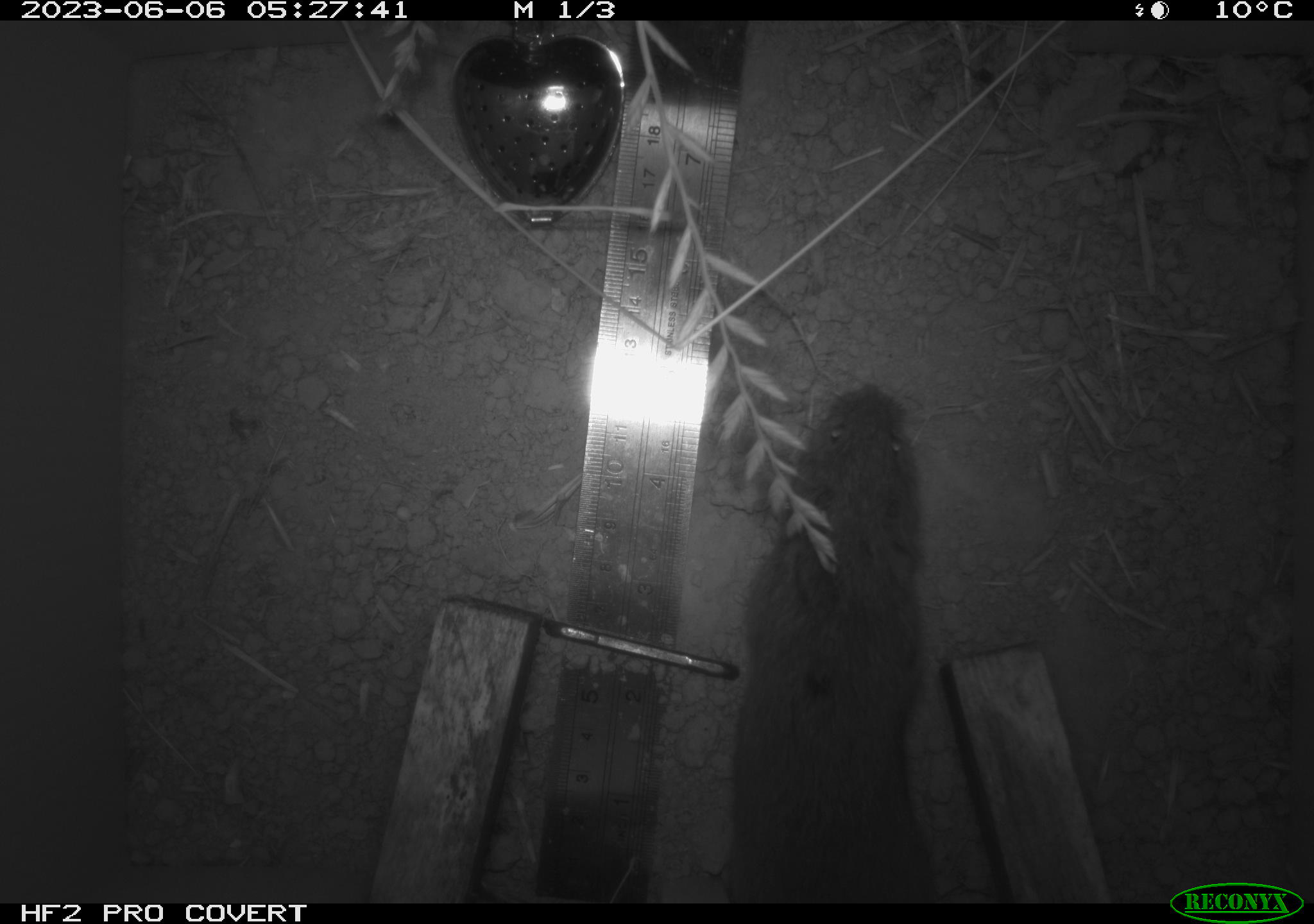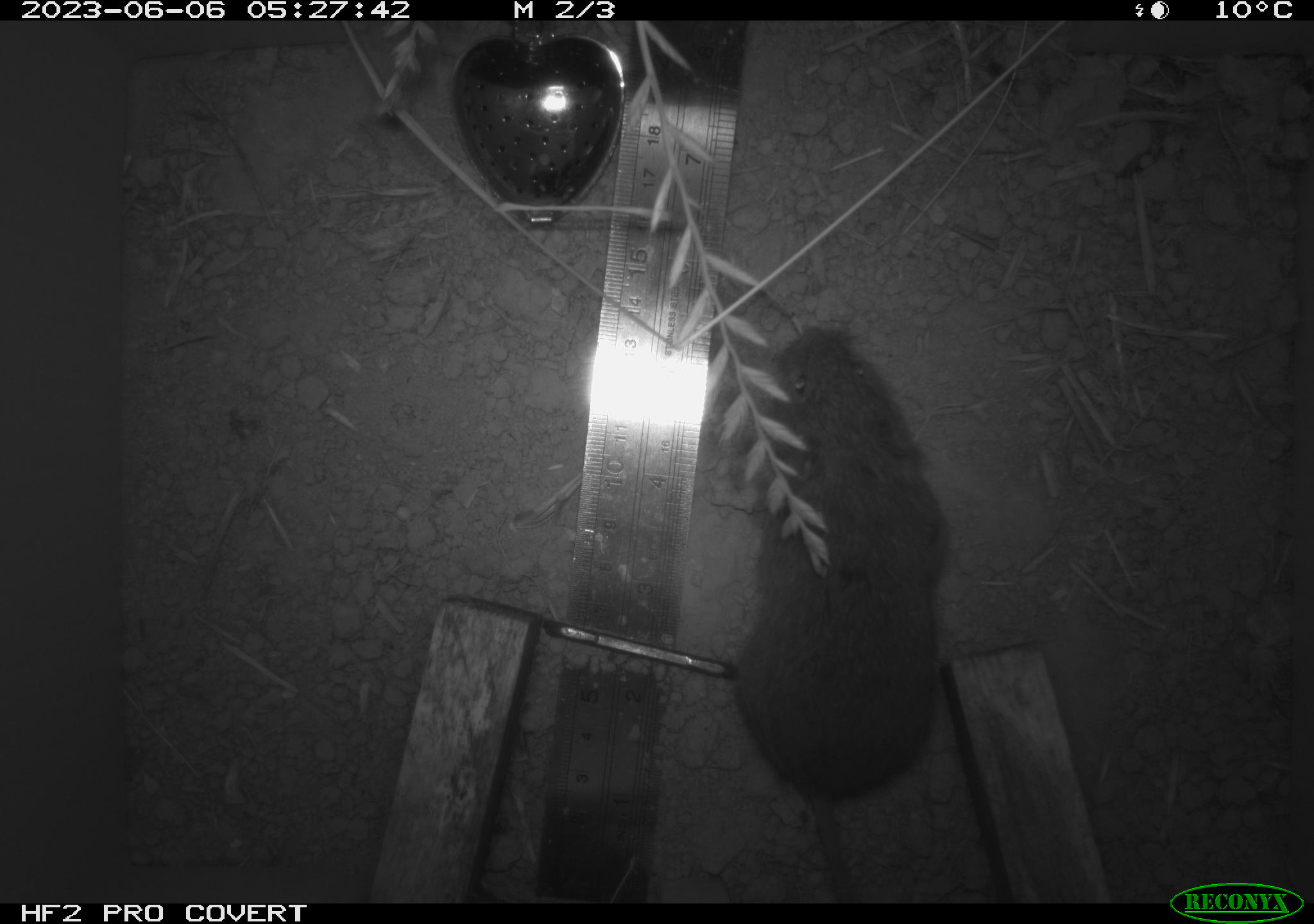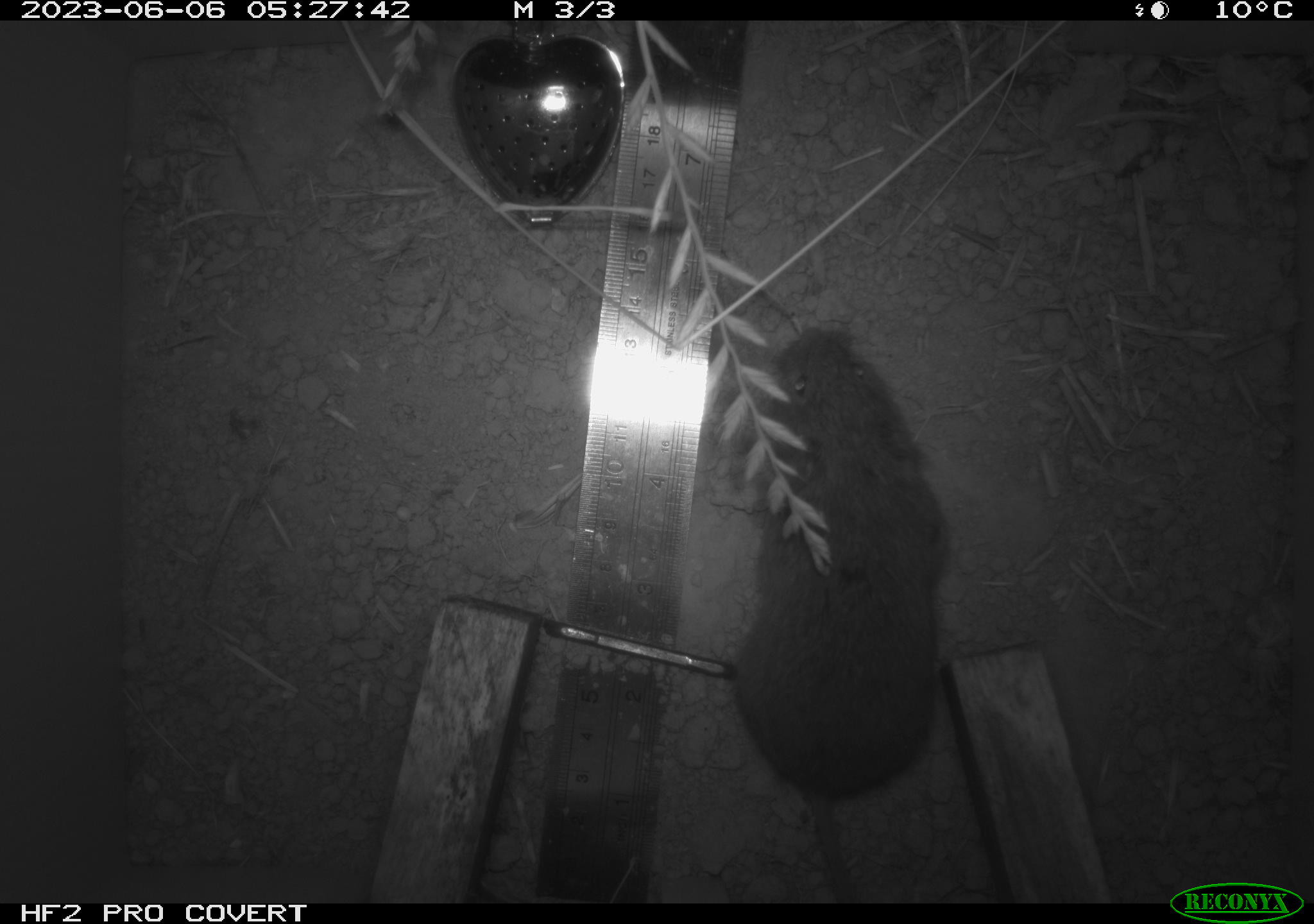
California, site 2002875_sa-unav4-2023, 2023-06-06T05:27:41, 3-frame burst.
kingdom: Animalia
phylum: Chordata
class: Mammalia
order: Rodentia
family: Cricetidae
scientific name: Arvicolinae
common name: voles, lemmings, and muskrats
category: arvicolinae subfamily